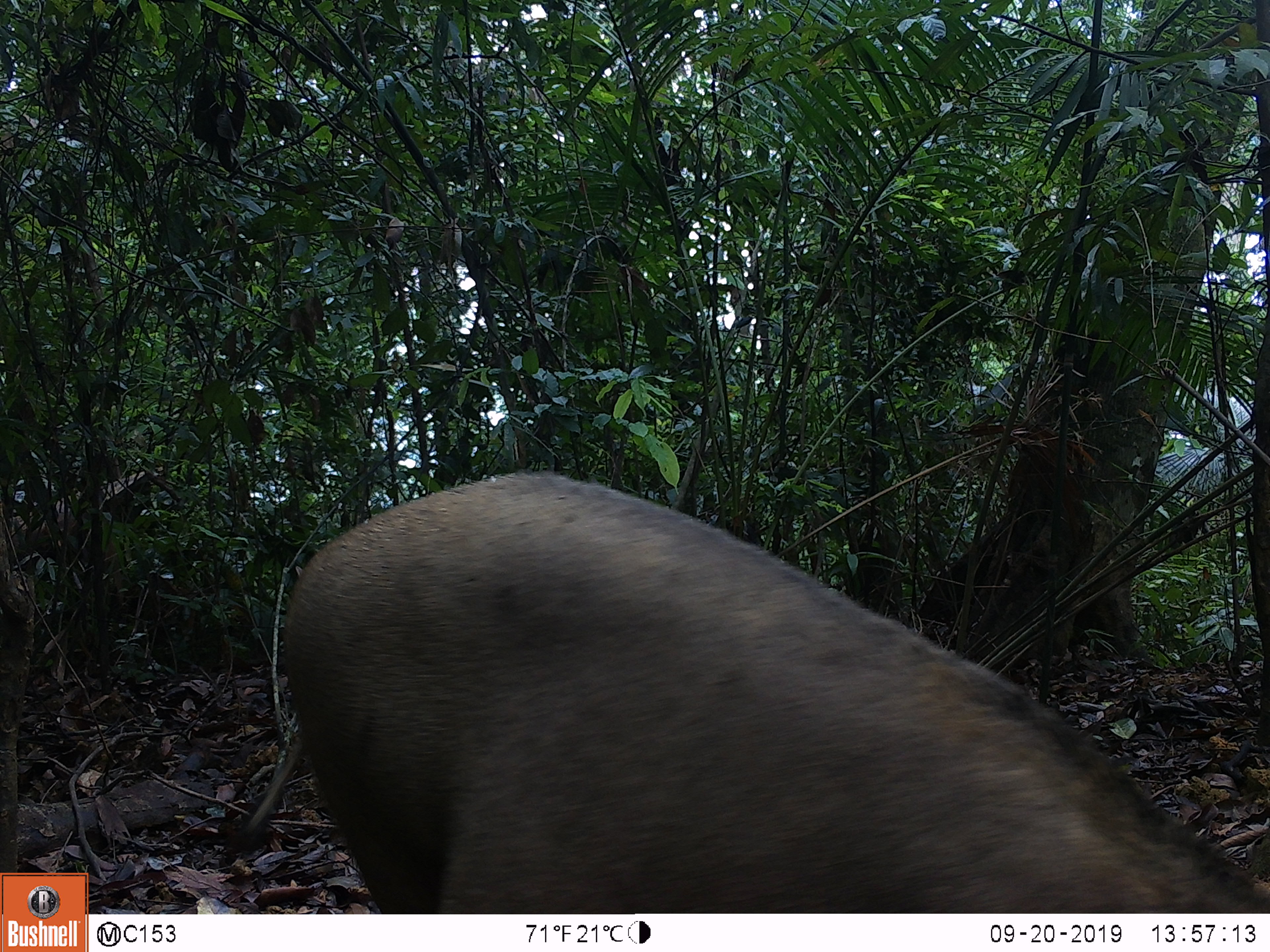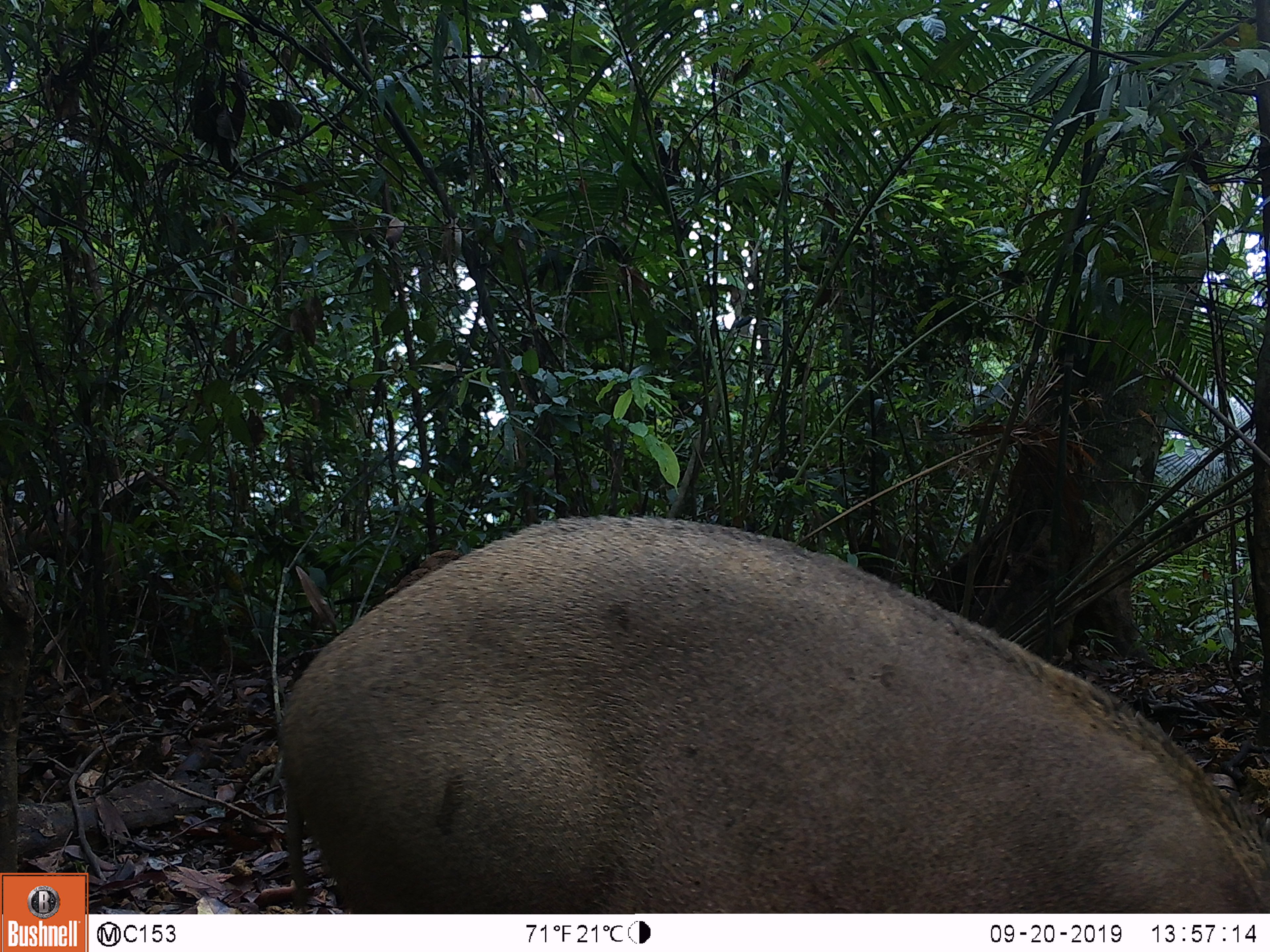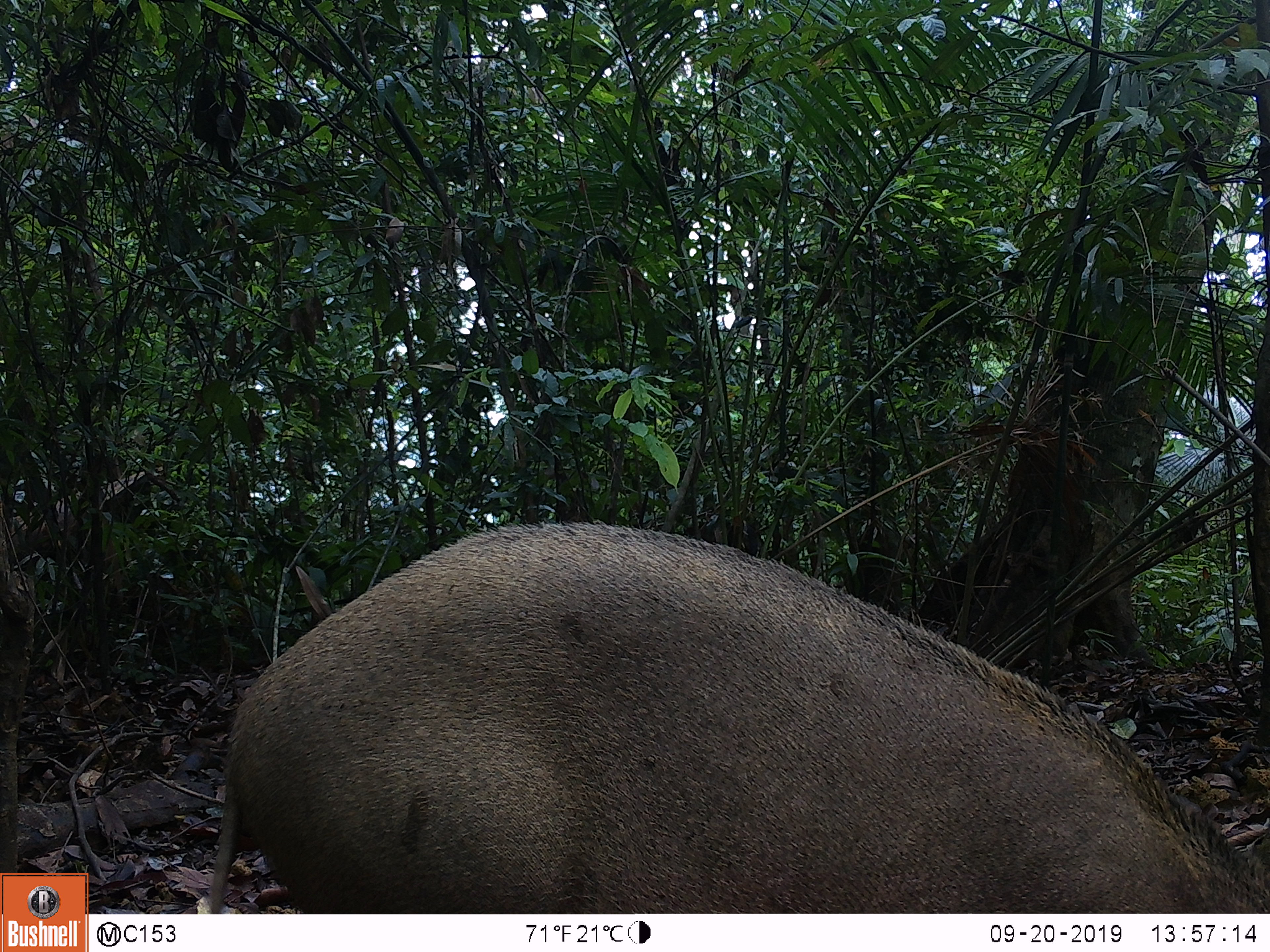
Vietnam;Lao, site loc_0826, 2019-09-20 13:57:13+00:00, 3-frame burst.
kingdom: Animalia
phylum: Chordata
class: Mammalia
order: Artiodactyla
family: Suidae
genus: Sus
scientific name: Sus scrofa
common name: eurasian wild pig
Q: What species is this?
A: Eurasian wild pig (Sus scrofa).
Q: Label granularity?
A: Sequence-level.